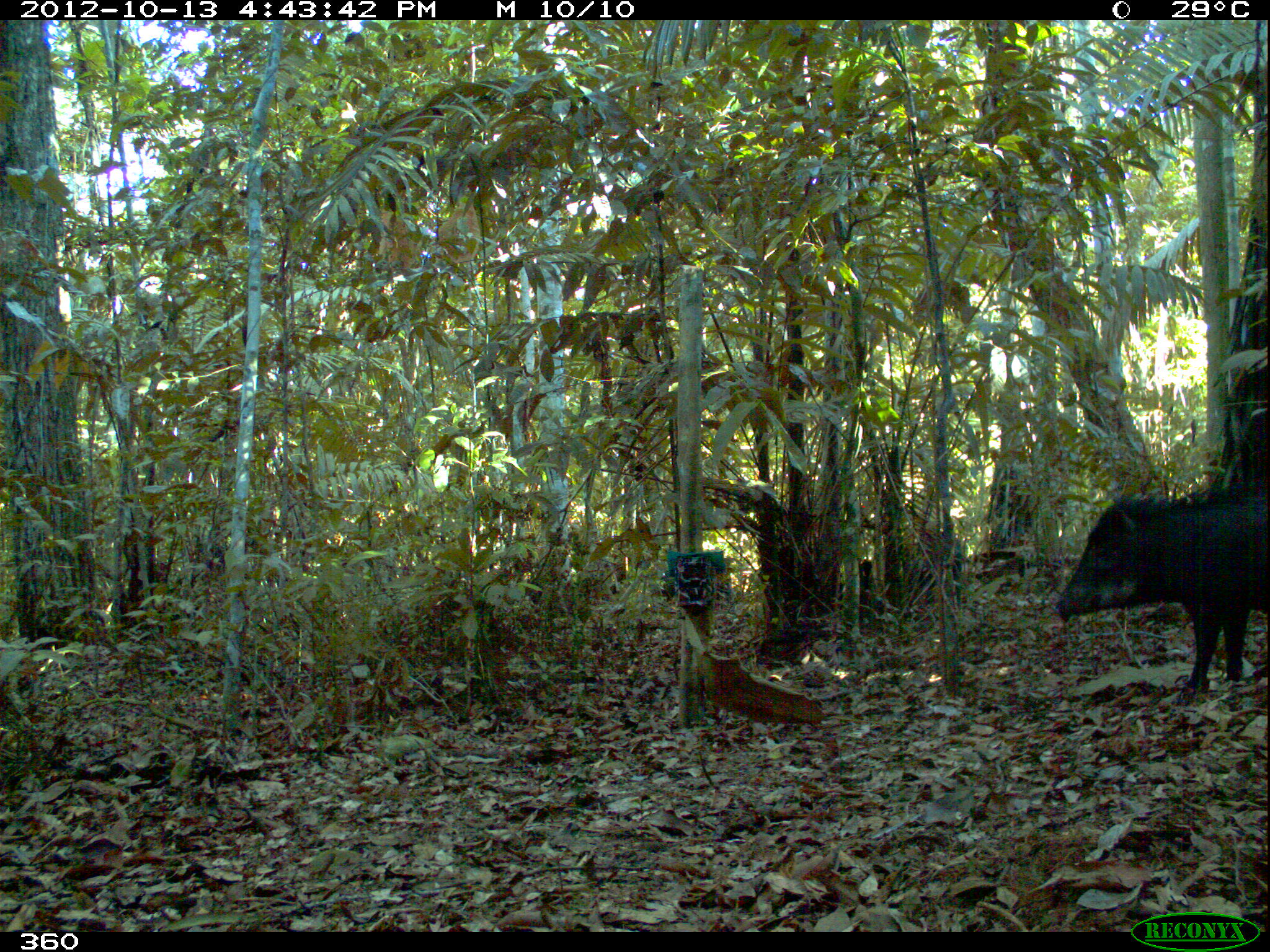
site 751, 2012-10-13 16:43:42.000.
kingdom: Animalia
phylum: Chordata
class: Mammalia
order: Artiodactyla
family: Tayassuidae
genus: Tayassu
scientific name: Tayassu pecari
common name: white-lipped peccary